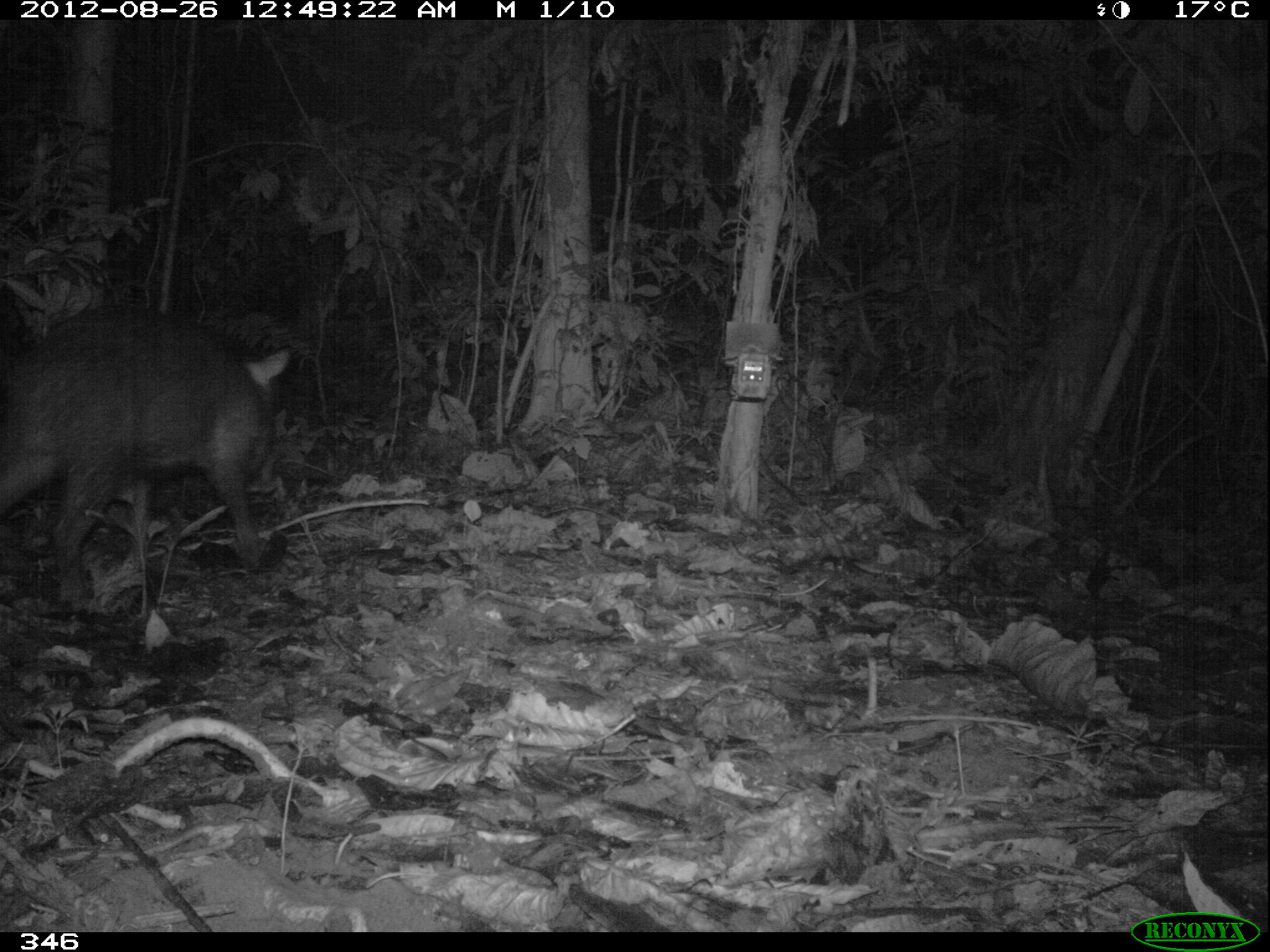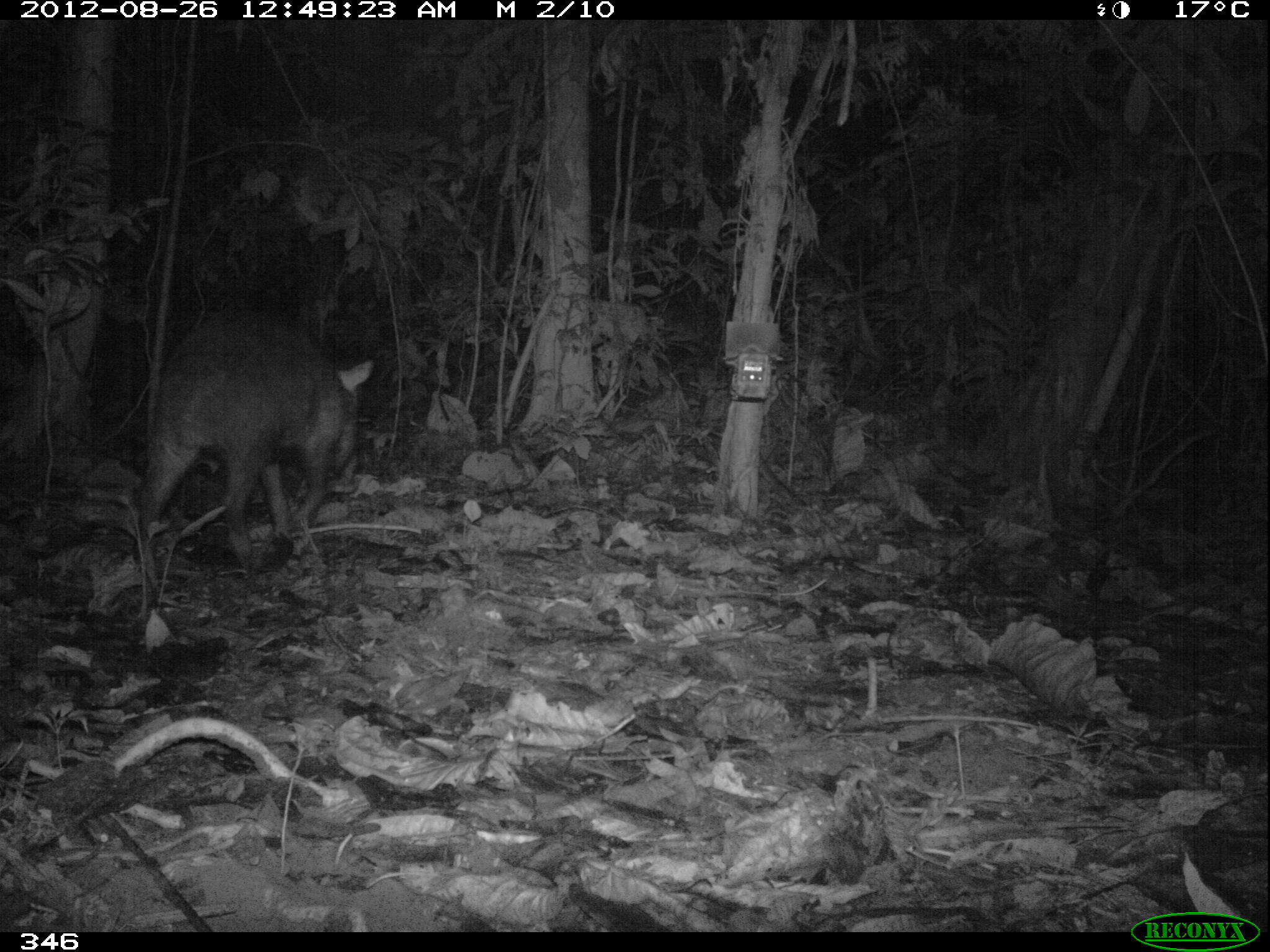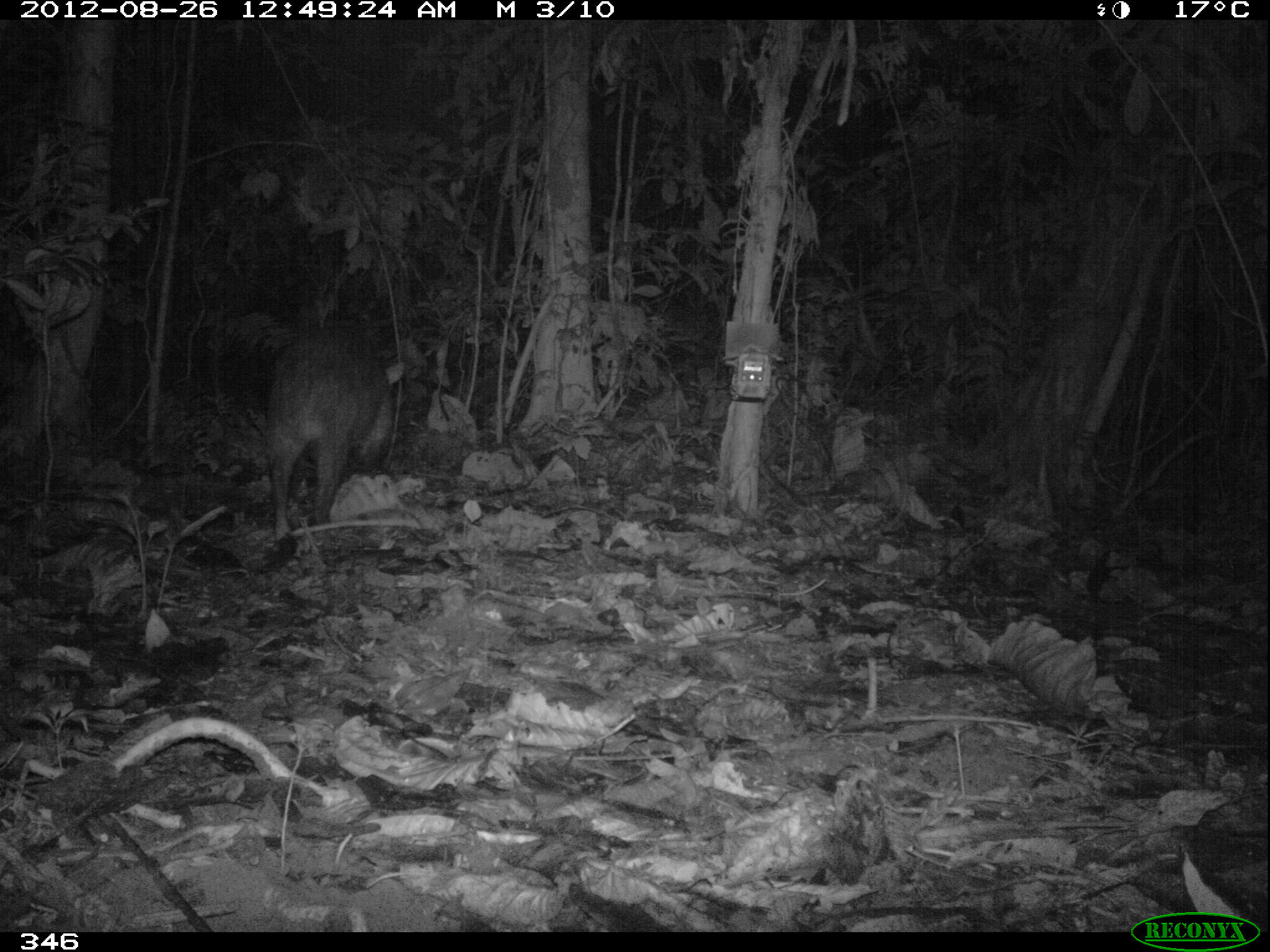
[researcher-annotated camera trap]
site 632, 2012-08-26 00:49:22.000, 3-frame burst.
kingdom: Animalia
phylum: Chordata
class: Mammalia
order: Artiodactyla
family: Tayassuidae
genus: Tayassu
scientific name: Tayassu pecari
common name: white-lipped peccary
Tayassu pecari (white-lipped peccary).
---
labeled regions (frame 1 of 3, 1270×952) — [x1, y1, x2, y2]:
tayassu pecari: [0, 302, 290, 599]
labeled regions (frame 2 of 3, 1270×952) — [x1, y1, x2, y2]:
tayassu pecari: [140, 305, 372, 563]